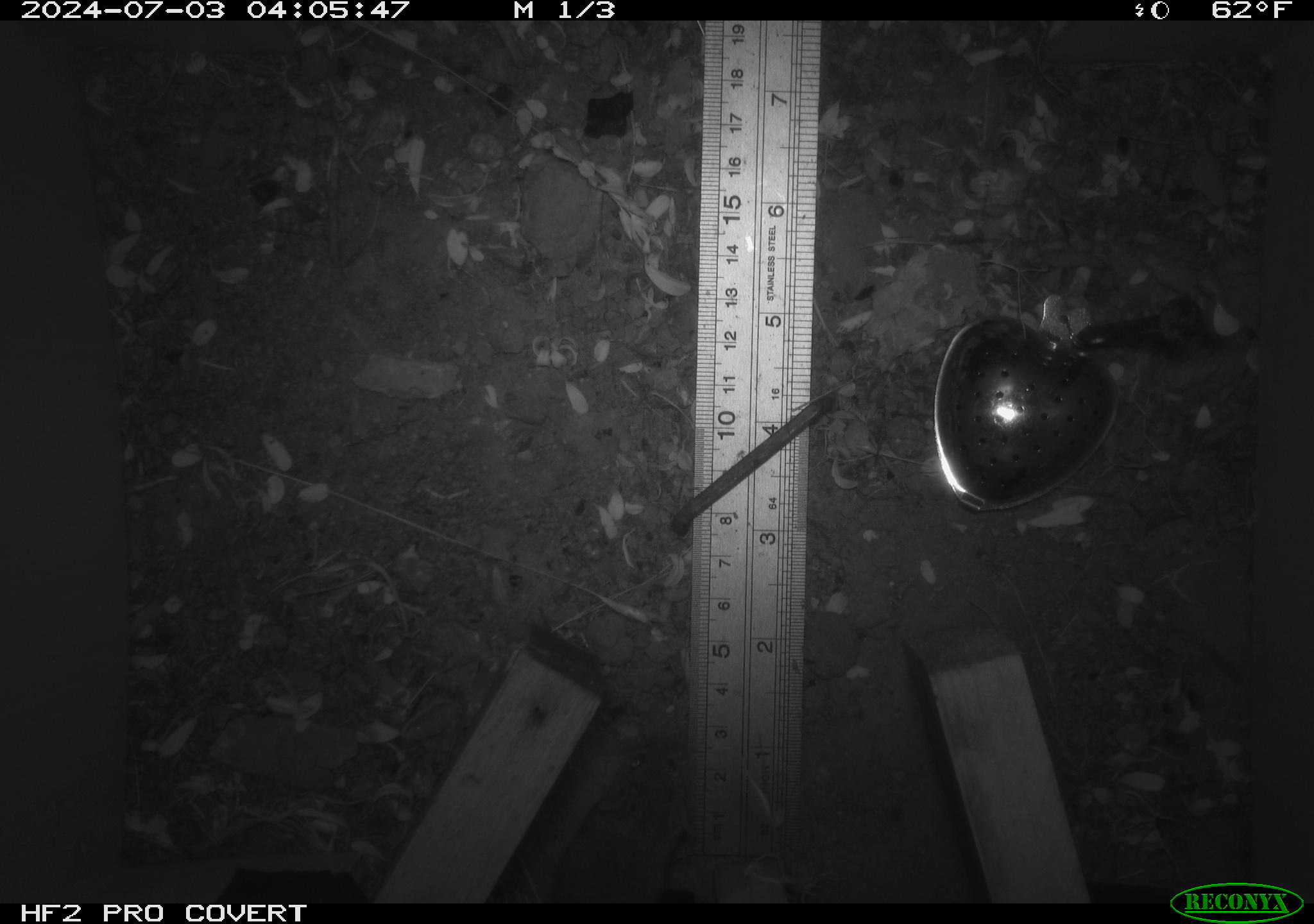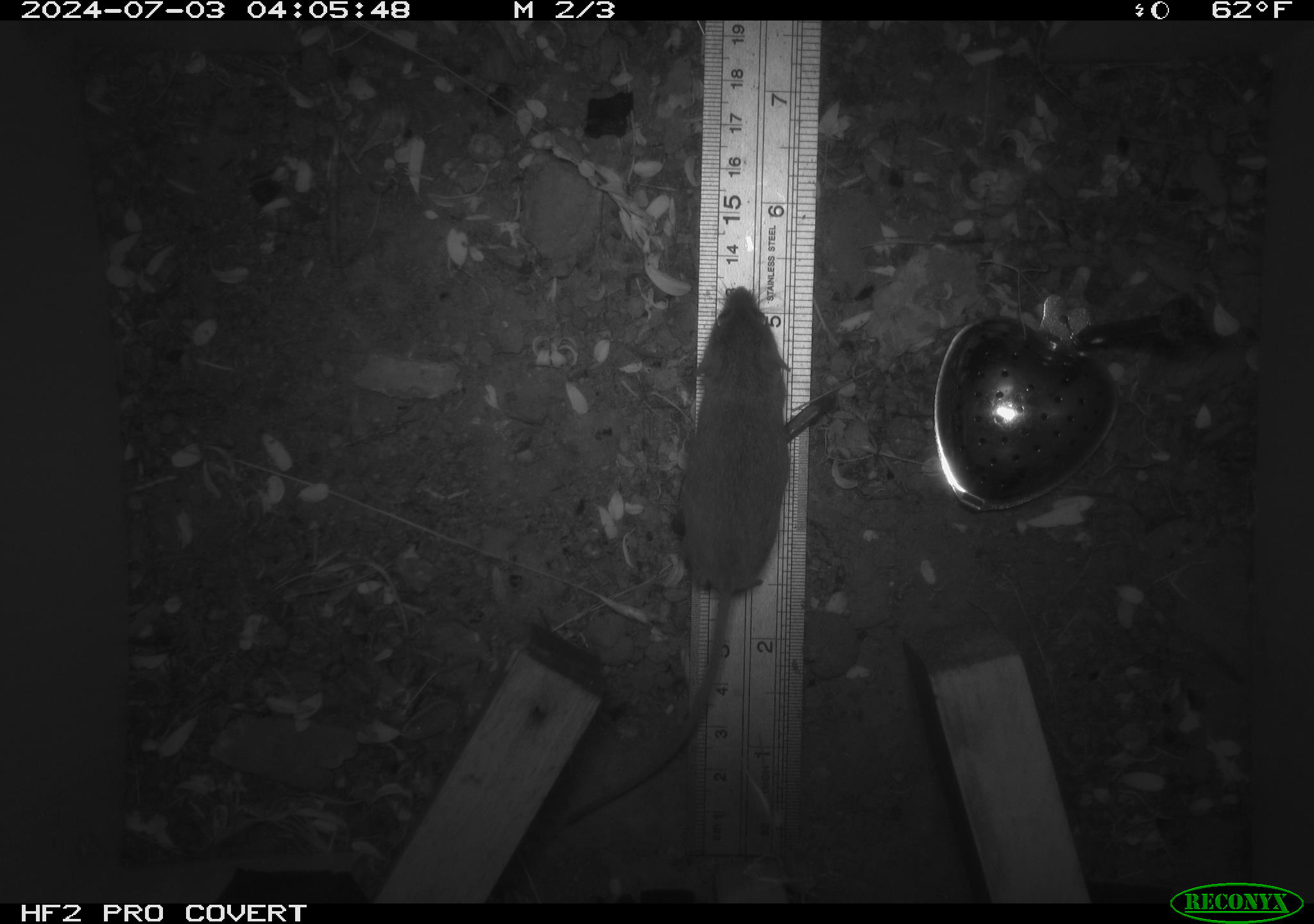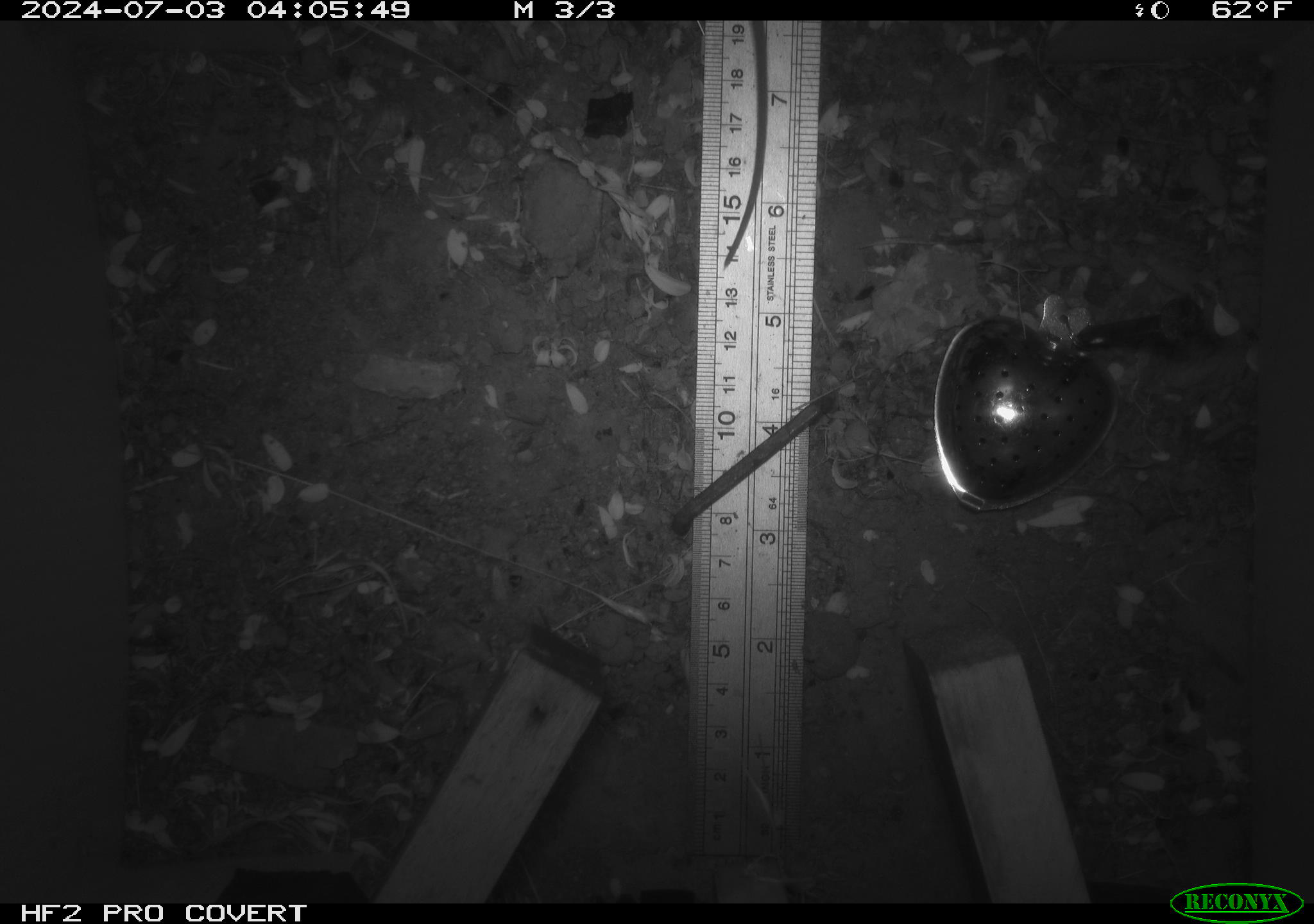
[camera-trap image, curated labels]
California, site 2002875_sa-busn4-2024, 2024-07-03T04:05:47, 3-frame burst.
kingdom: Animalia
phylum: Chordata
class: Mammalia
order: Rodentia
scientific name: Rodentia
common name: rodent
Rodent (Rodentia).